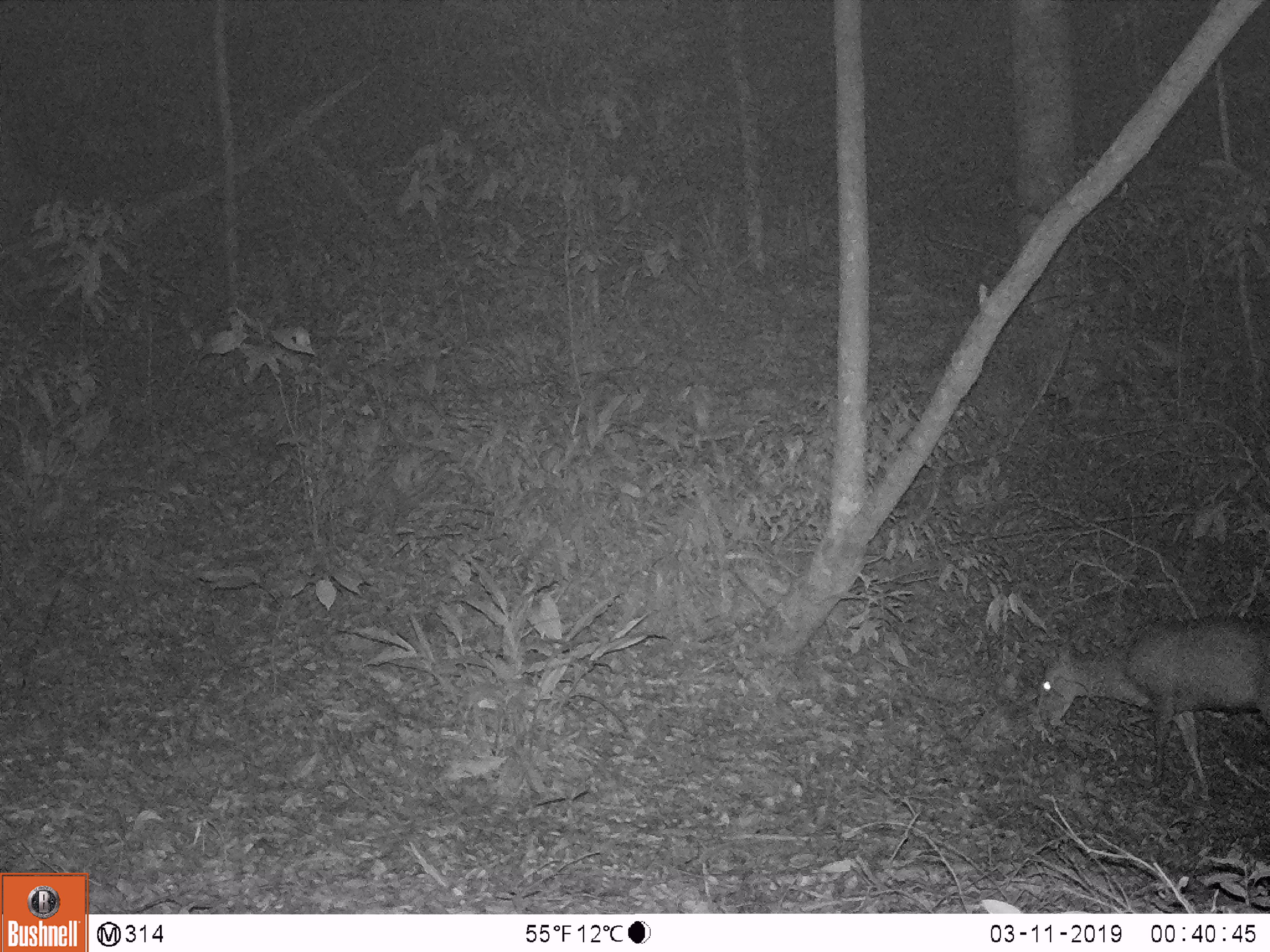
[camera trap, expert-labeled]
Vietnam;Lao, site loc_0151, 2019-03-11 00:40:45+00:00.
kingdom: Animalia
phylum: Chordata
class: Mammalia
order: Artiodactyla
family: Cervidae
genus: Muntiacus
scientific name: Muntiacus rooseveltorum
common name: roosevelt's muntjac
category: roosevelts muntjac group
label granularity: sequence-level